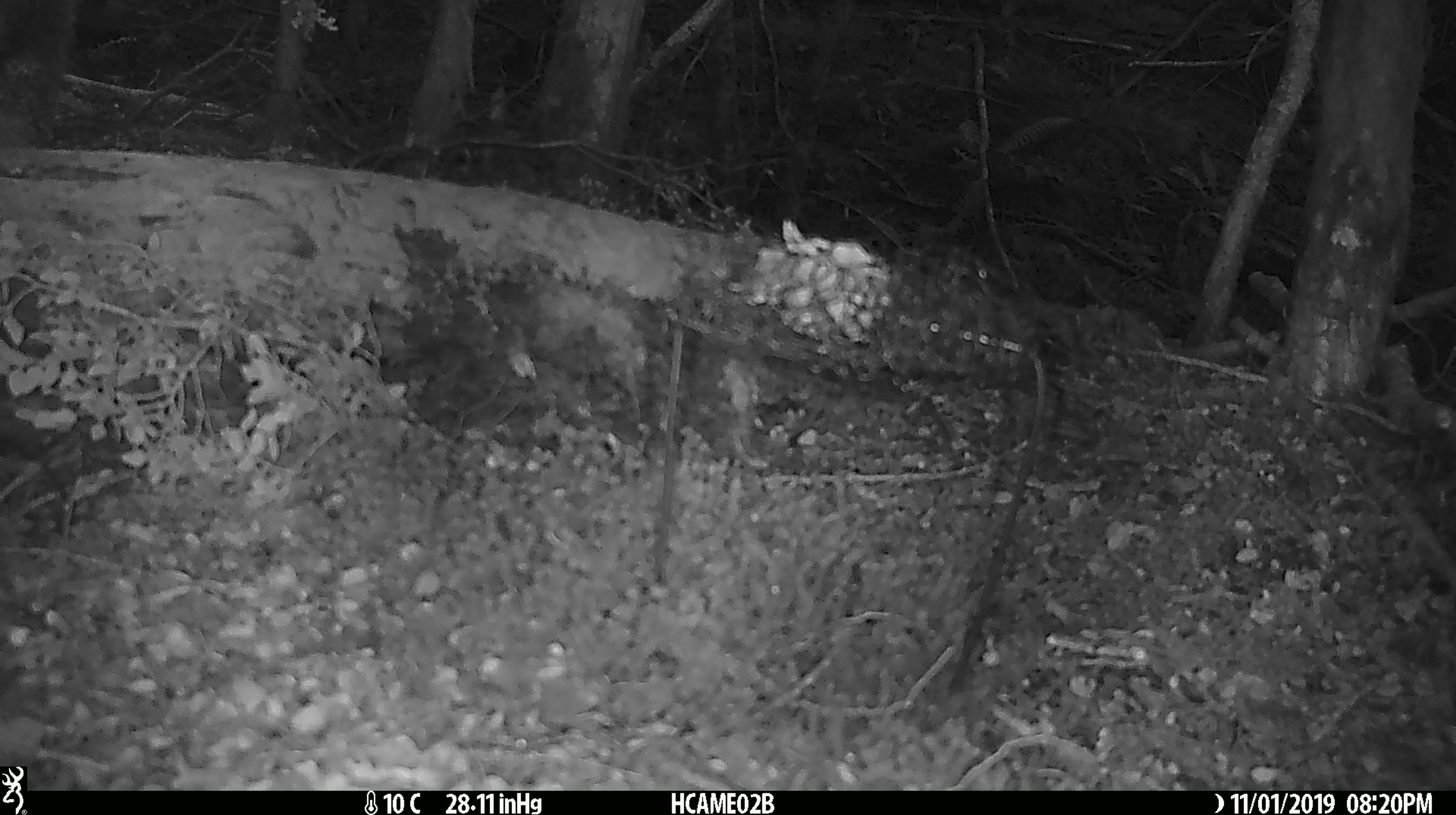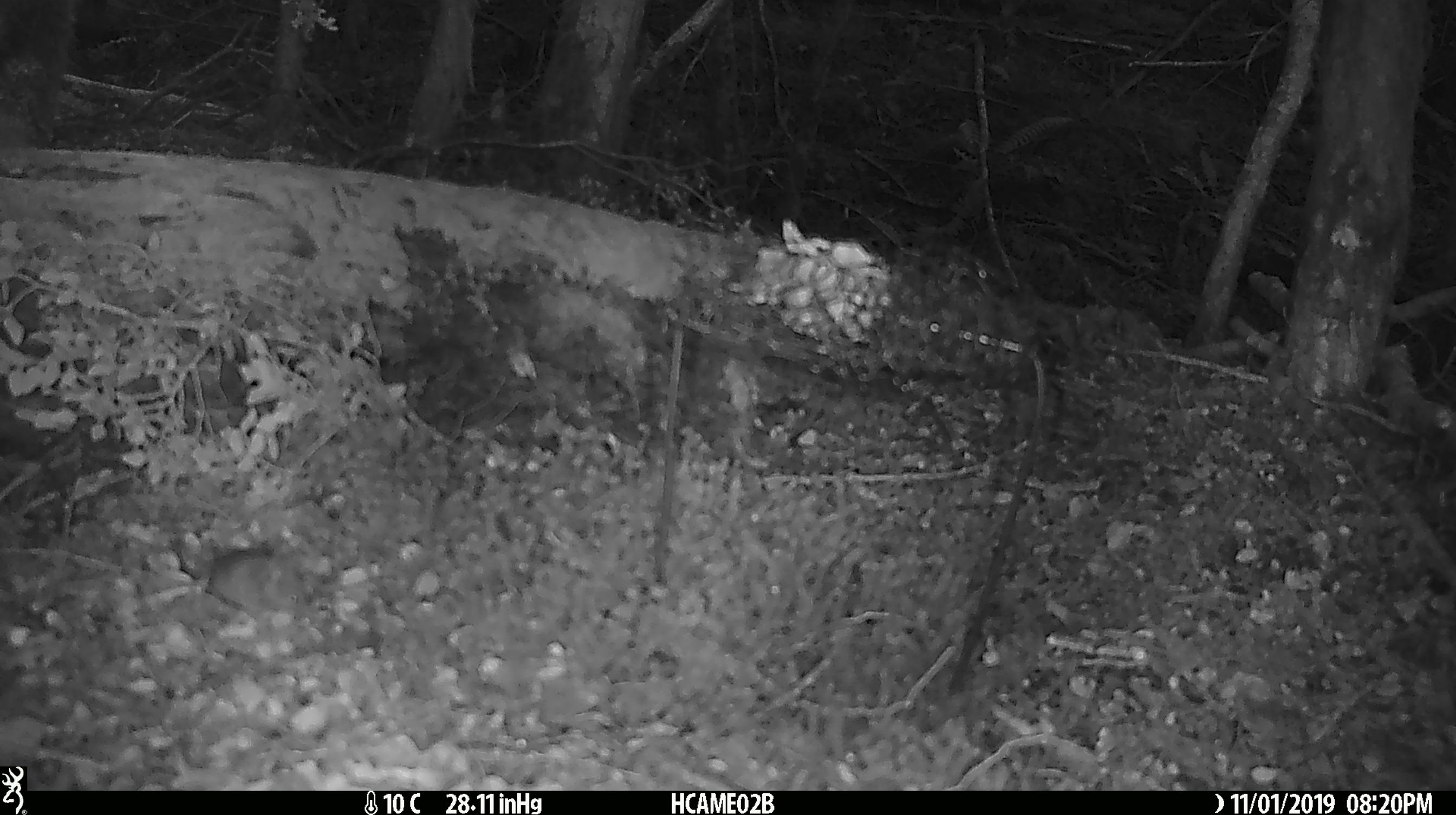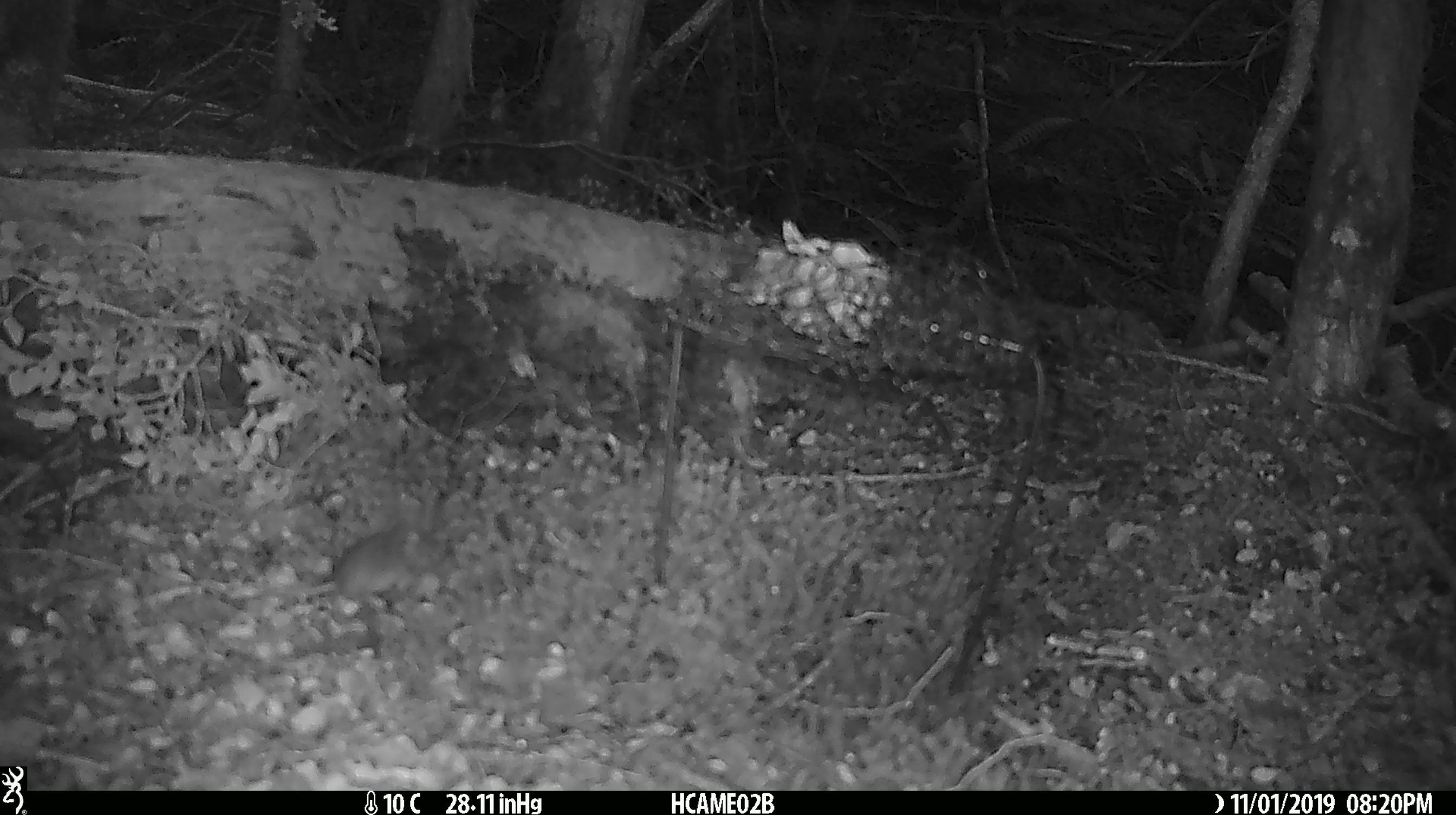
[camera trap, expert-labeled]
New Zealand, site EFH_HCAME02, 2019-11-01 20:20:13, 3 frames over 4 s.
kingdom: Animalia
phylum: Chordata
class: Mammalia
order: Rodentia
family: Muridae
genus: Mus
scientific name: Mus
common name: mouse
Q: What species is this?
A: Mouse (Mus).